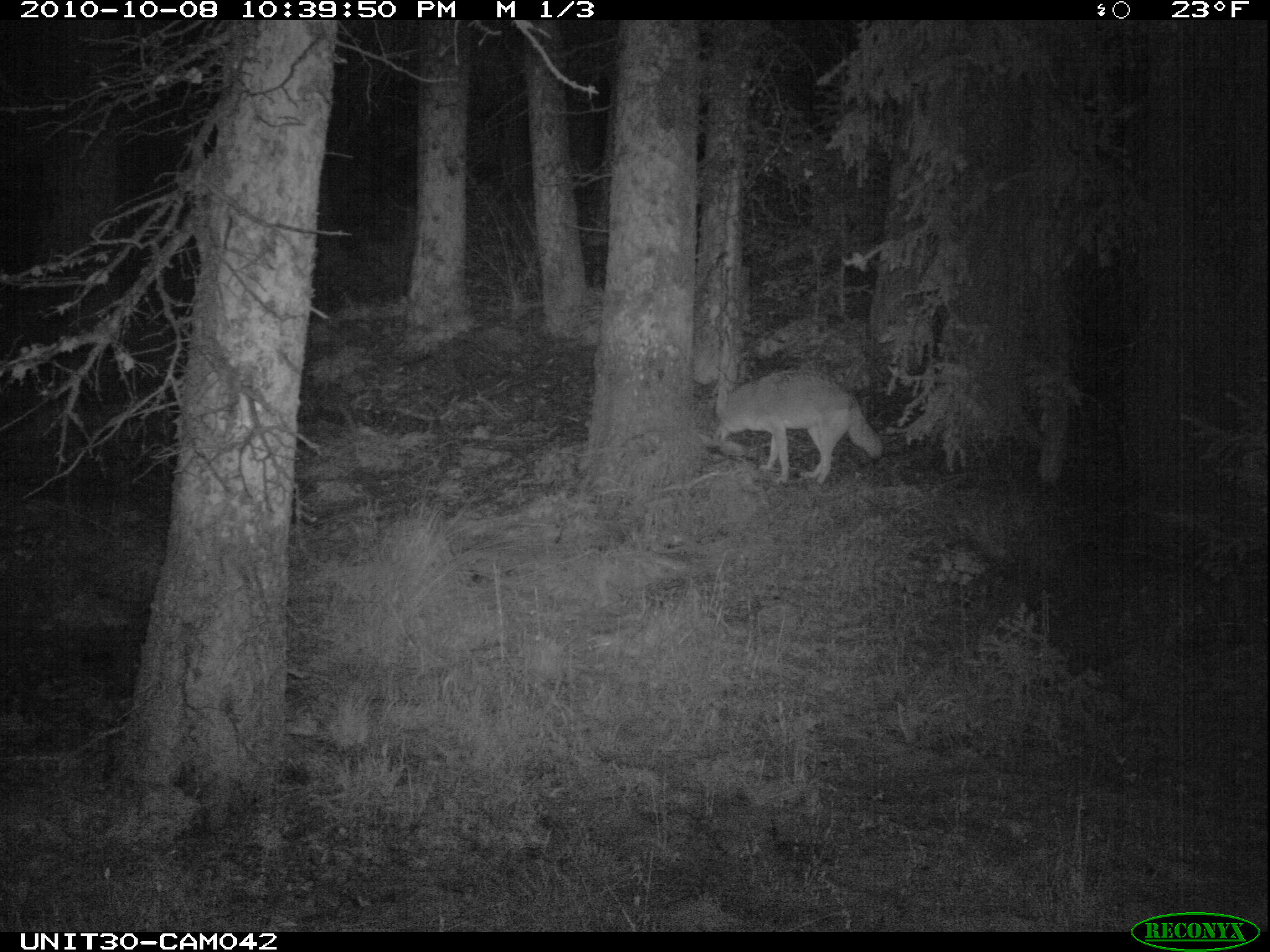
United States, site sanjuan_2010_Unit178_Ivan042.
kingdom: Animalia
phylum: Chordata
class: Mammalia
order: Carnivora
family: Canidae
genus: Canis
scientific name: Canis latrans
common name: coyote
Canis latrans (coyote).